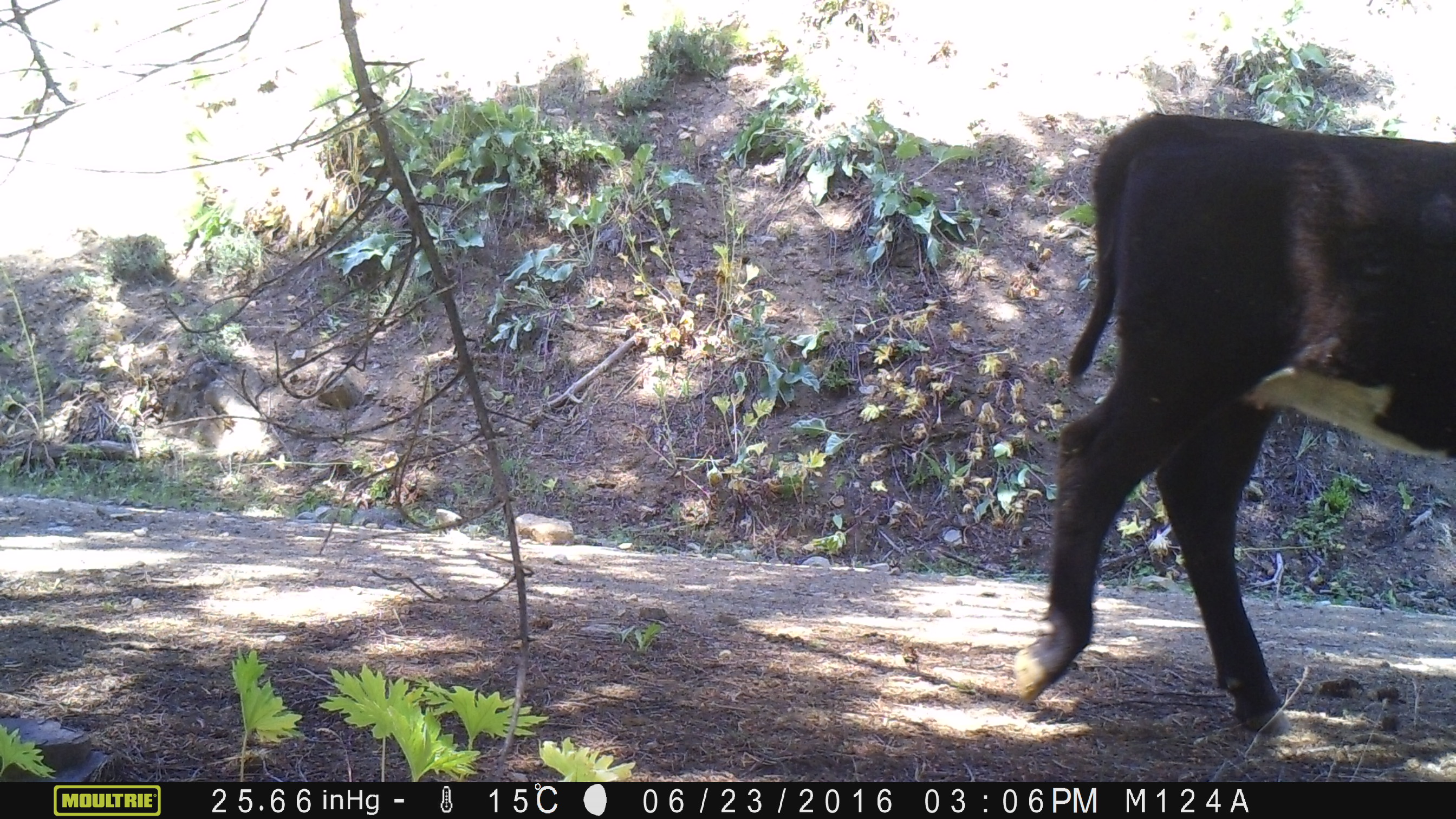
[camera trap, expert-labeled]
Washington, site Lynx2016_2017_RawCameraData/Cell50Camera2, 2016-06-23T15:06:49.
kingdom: Animalia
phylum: Chordata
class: Mammalia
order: Artiodactyla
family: Bovidae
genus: Bos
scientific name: Bos taurus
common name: domestic cattle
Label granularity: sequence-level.